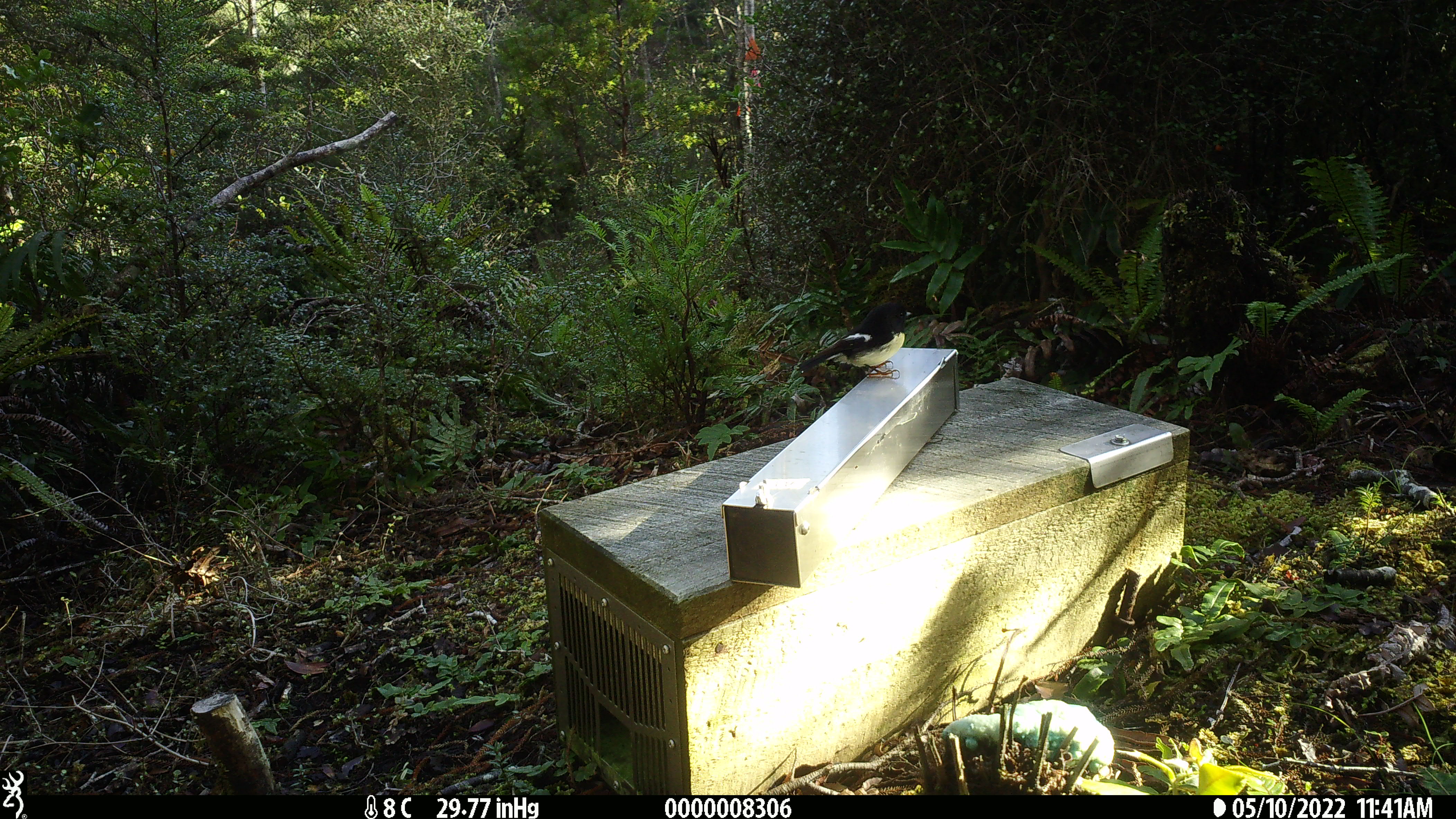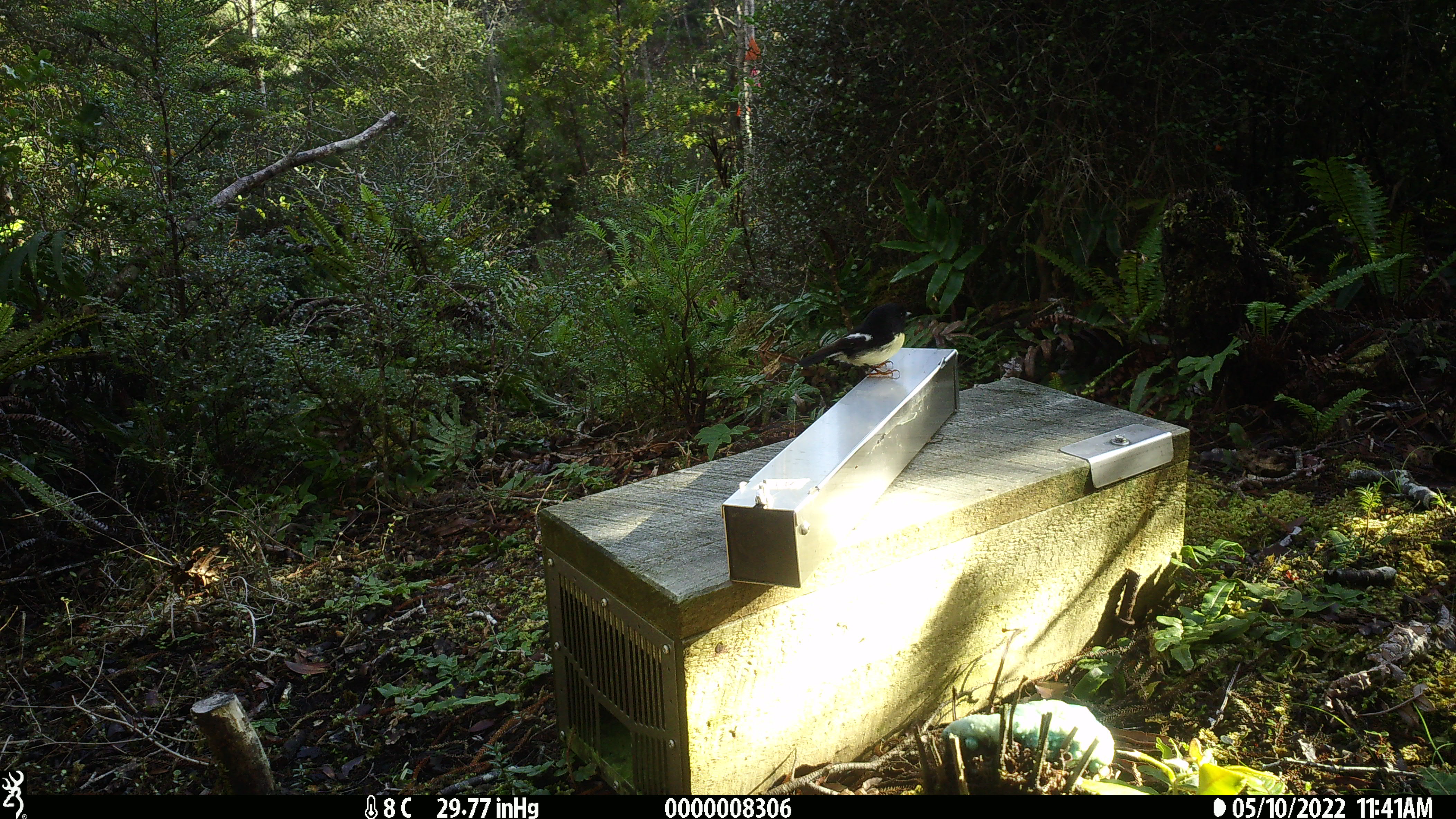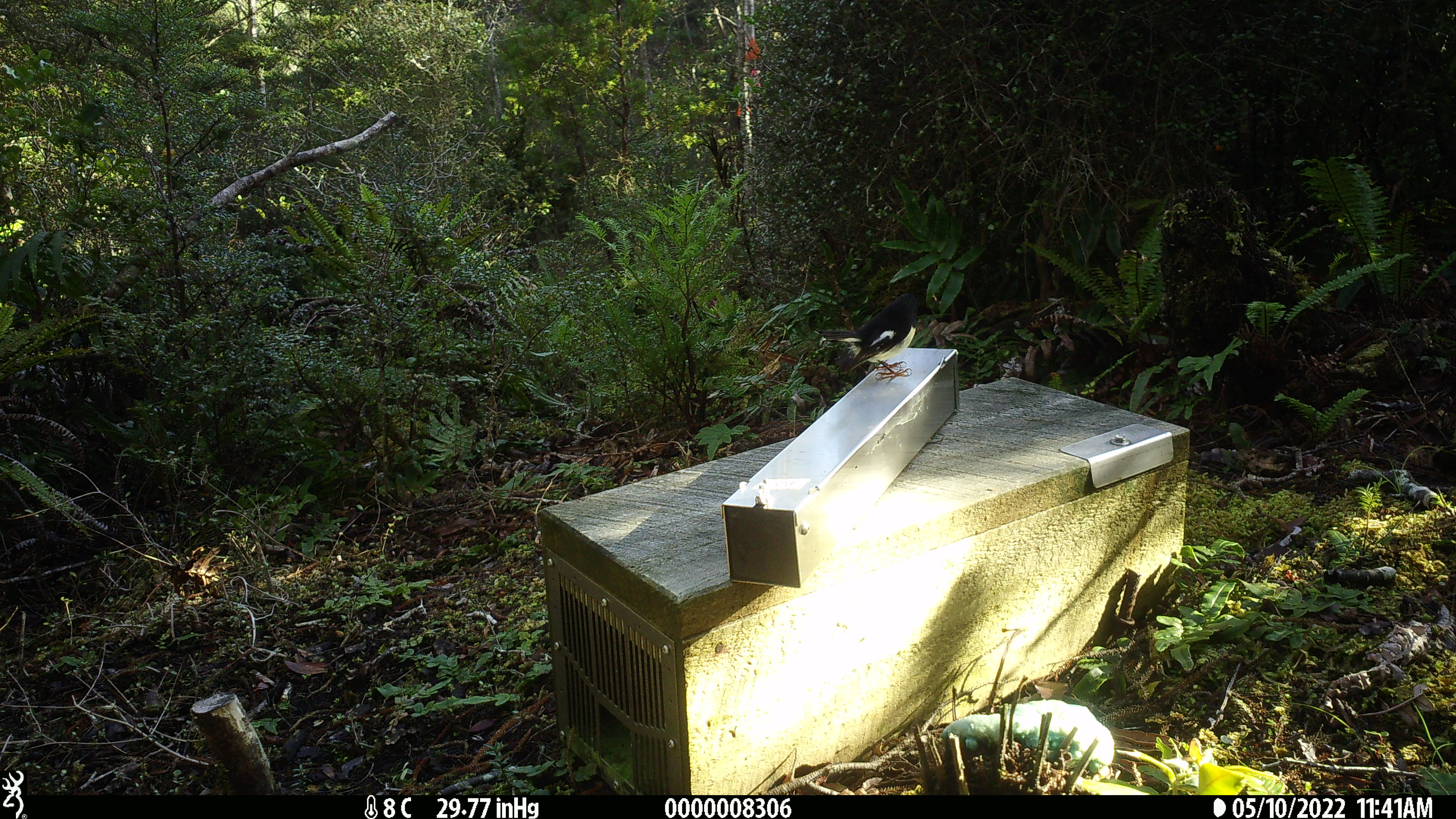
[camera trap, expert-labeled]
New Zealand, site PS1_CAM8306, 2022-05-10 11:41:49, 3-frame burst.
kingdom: Animalia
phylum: Chordata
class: Aves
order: Passeriformes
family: Petroicidae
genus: Petroica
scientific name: Petroica macrocephala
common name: tomtit